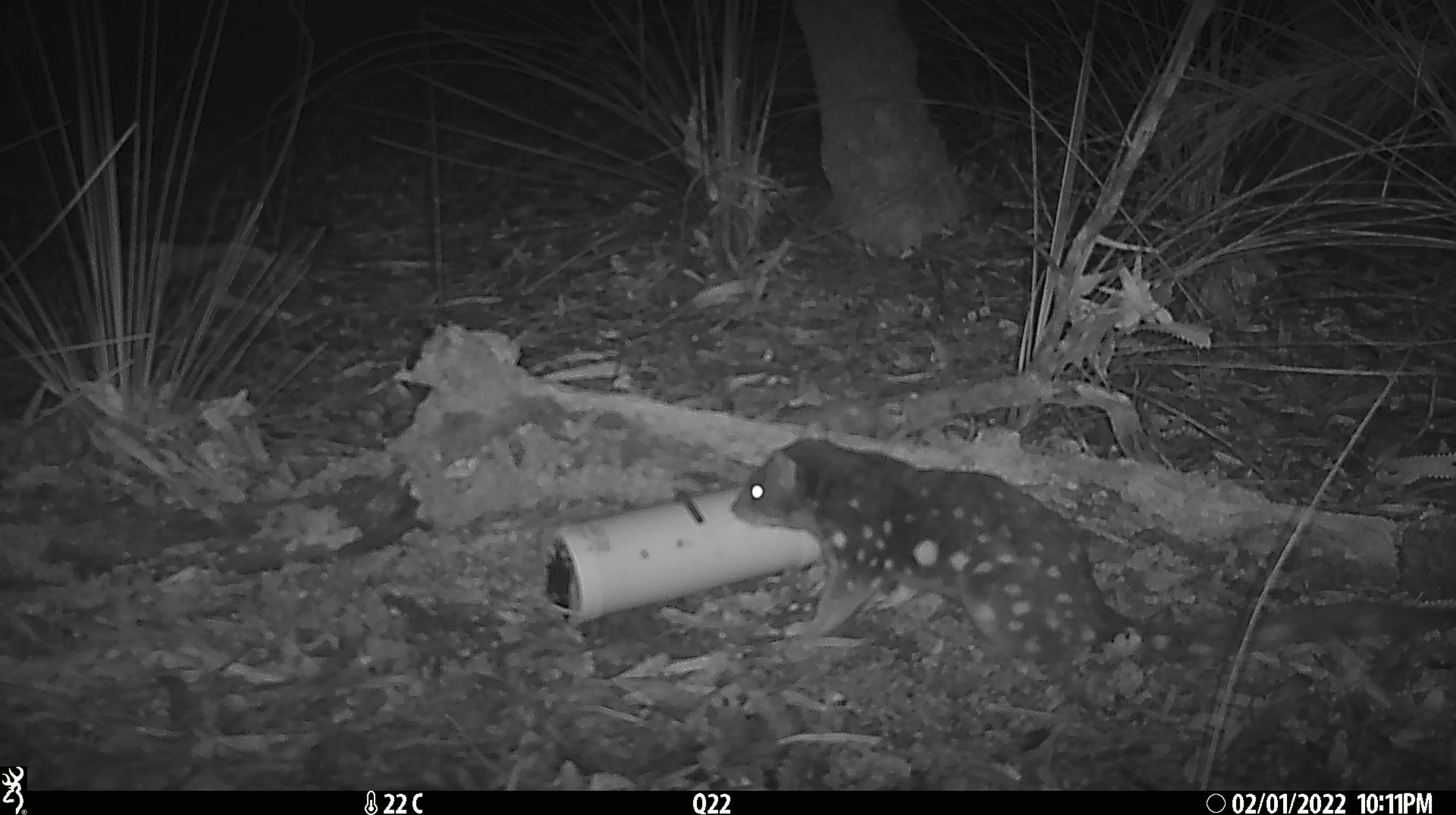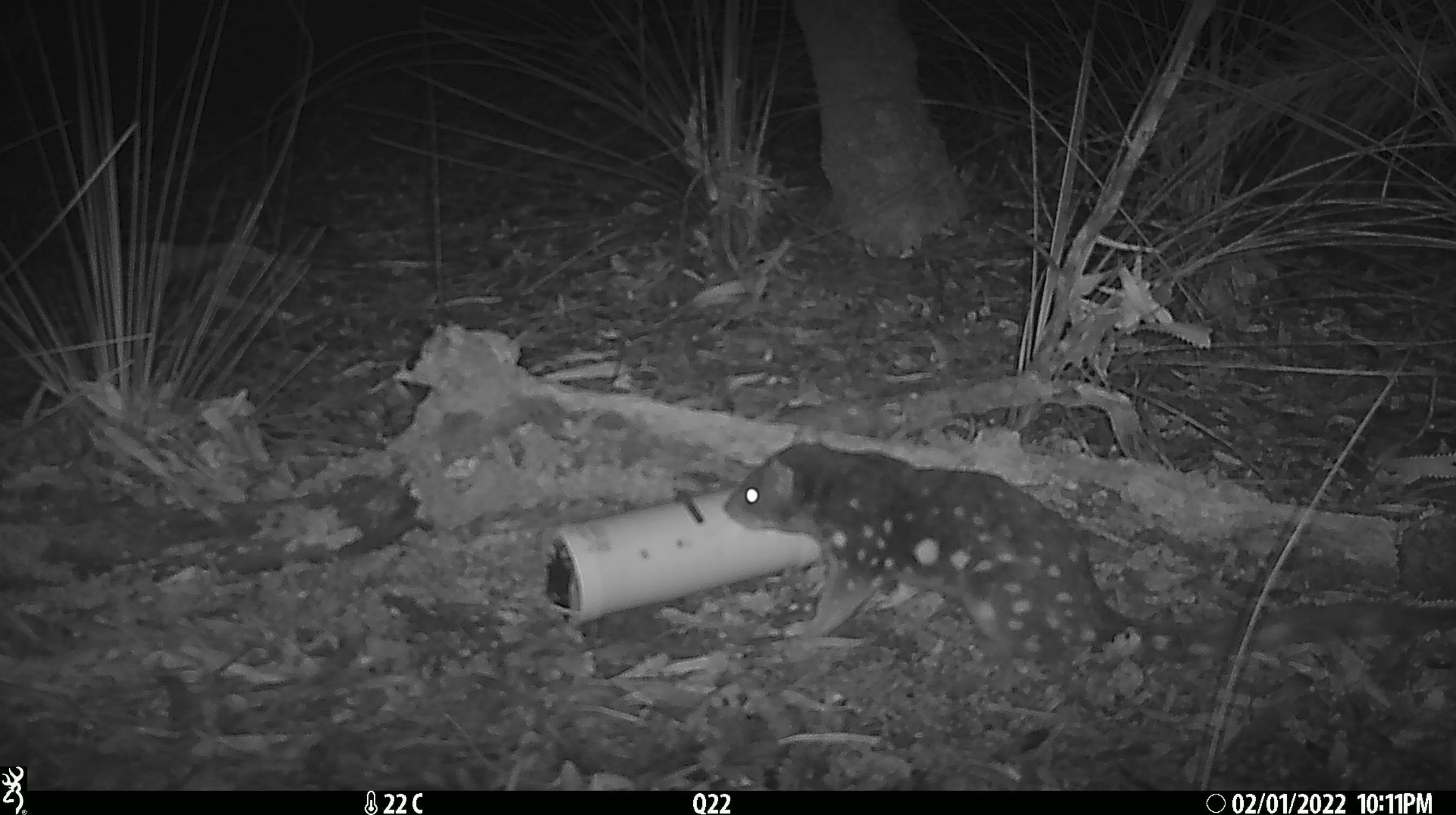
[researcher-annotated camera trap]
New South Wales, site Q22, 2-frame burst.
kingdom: Animalia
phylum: Chordata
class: Mammalia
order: Dasyuromorphia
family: Dasyuridae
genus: Dasyurus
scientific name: Dasyurus maculatus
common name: spotted-tailed quoll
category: quoll